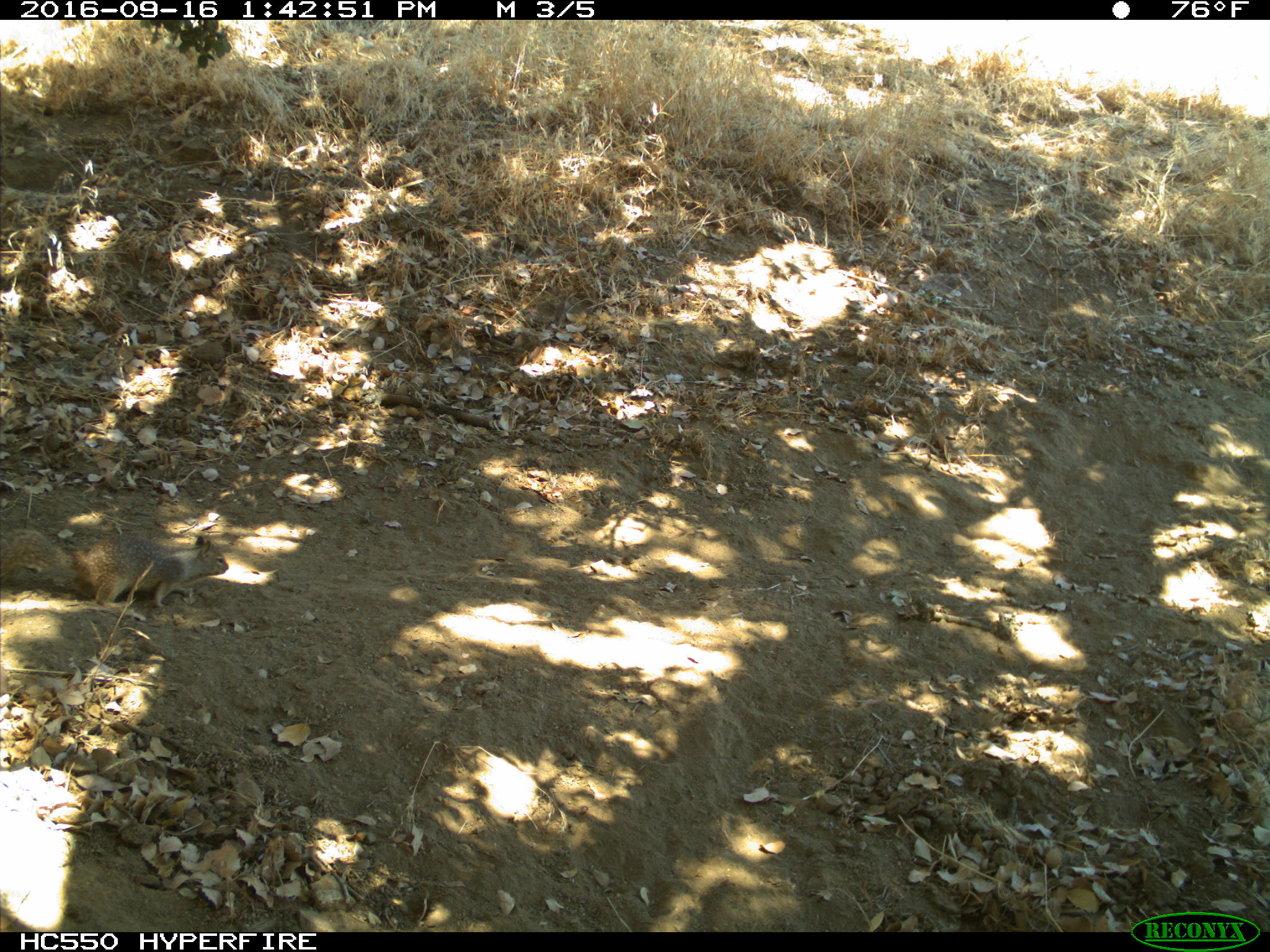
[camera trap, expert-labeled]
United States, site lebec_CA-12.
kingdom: Animalia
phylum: Chordata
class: Mammalia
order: Rodentia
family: Sciuridae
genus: Otospermophilus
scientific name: Otospermophilus beecheyi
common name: california ground squirrel